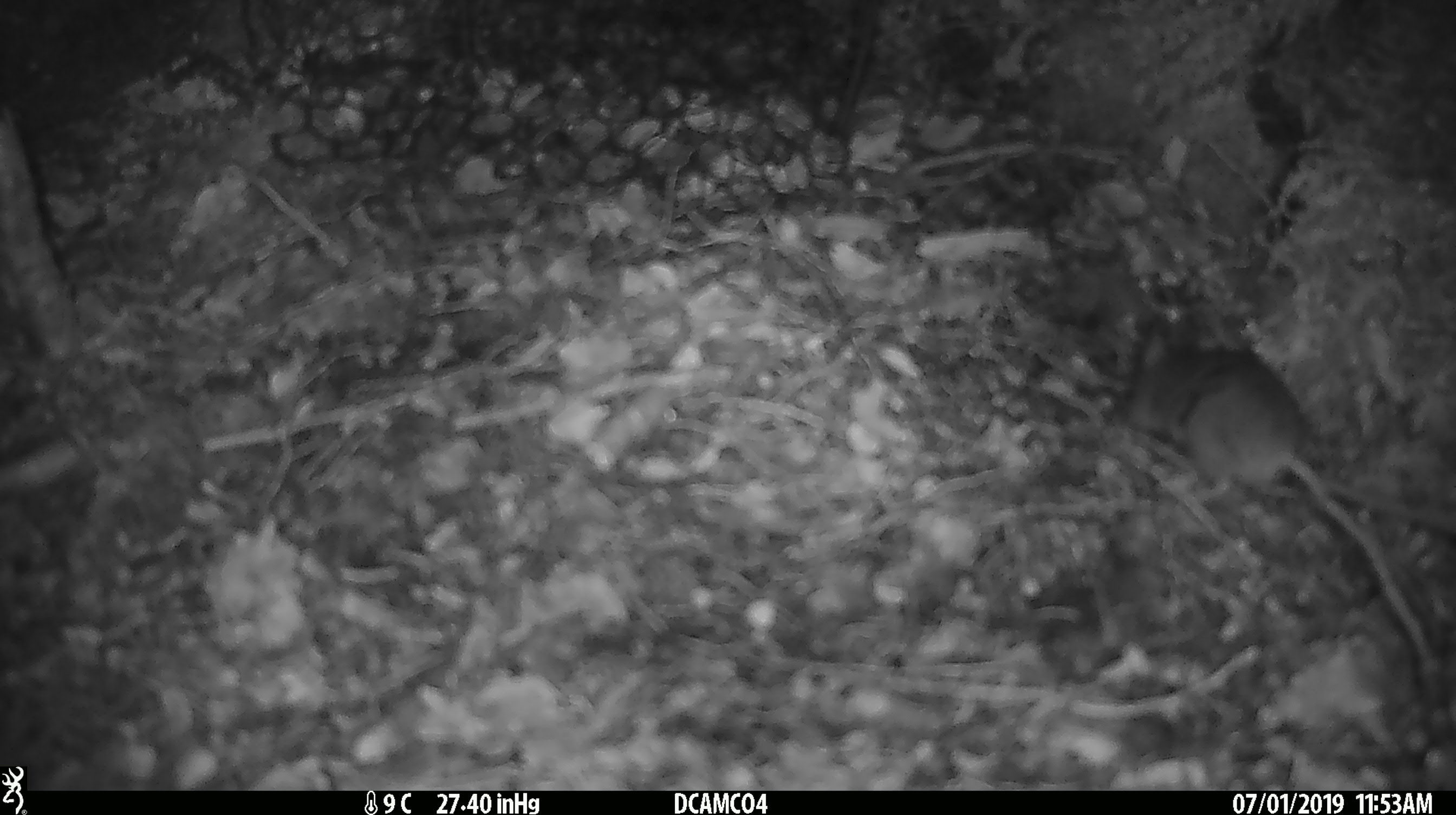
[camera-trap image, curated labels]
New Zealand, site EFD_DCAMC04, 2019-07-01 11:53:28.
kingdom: Animalia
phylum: Chordata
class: Mammalia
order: Rodentia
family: Muridae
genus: Mus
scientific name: Mus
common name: mouse